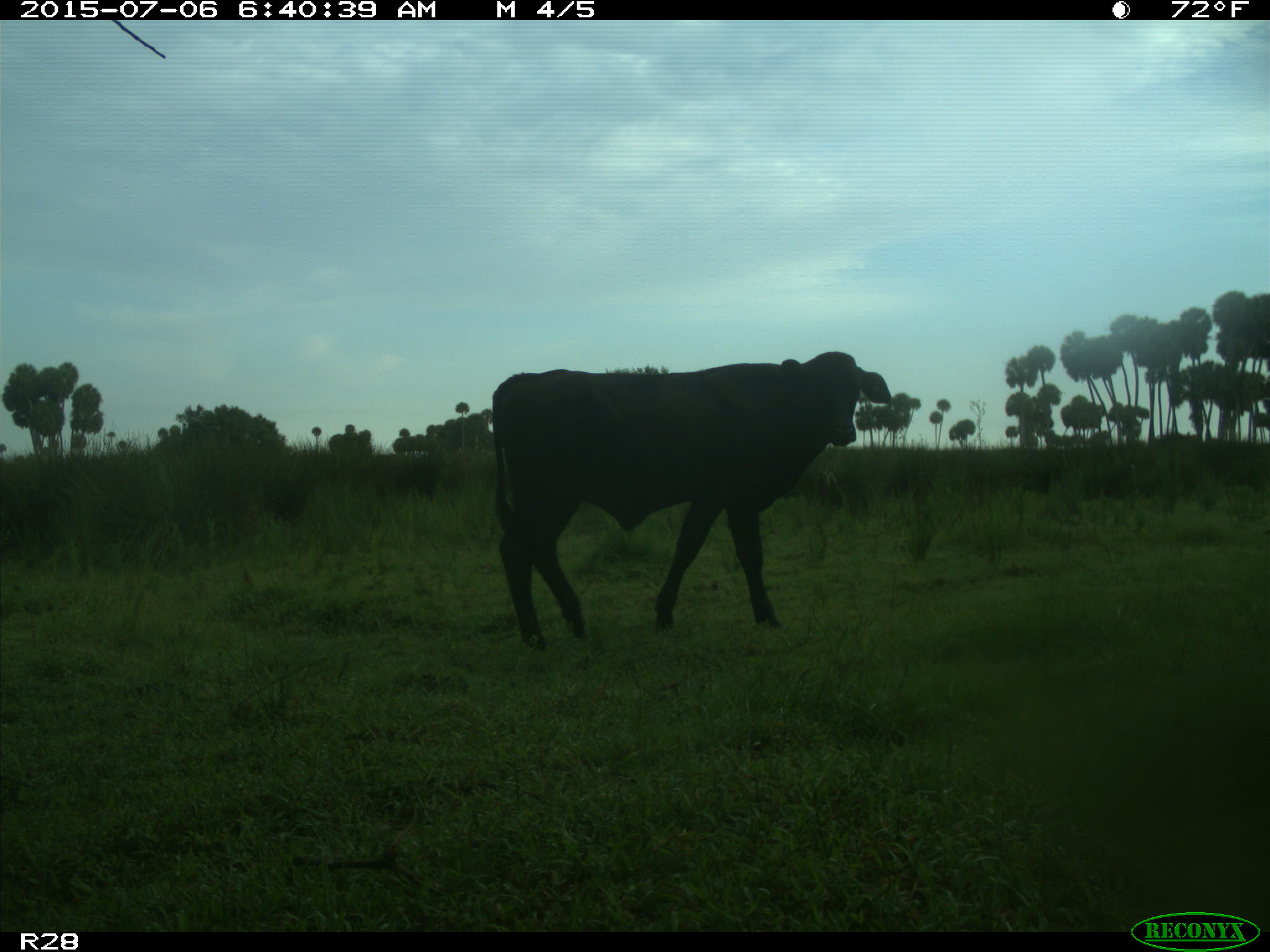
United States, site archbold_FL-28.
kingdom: Animalia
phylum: Chordata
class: Mammalia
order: Artiodactyla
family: Bovidae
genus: Bos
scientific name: Bos taurus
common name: domestic cow